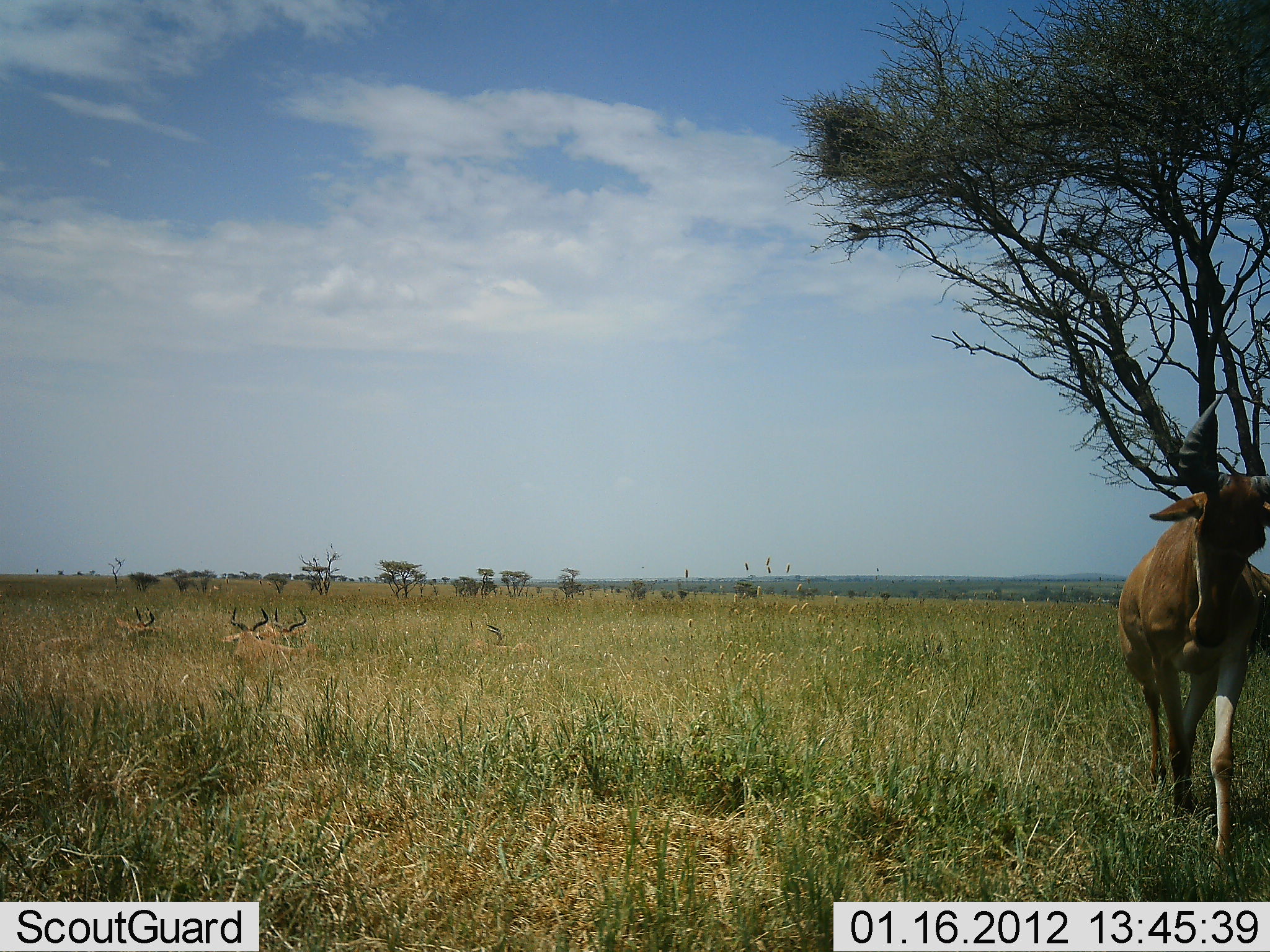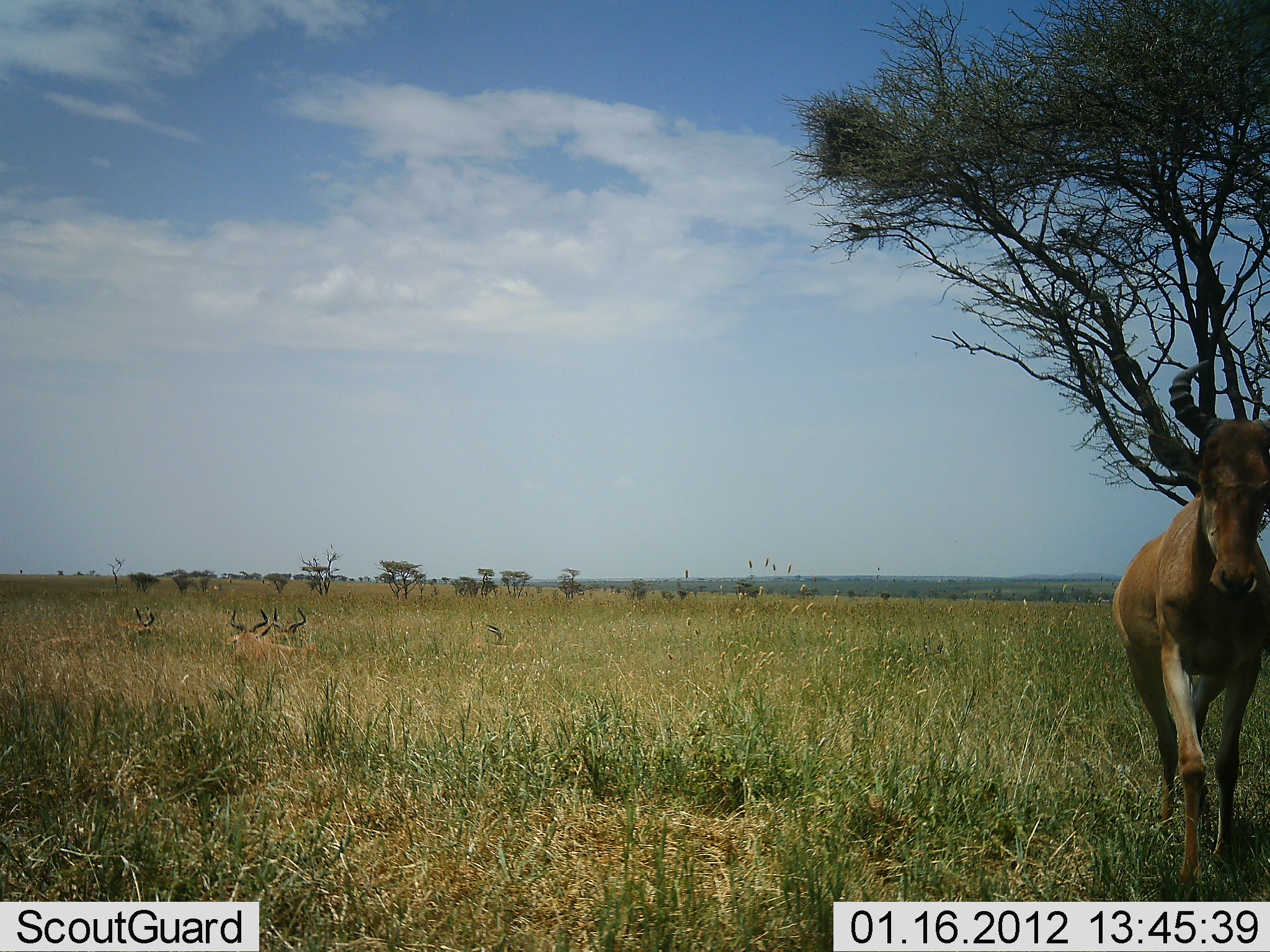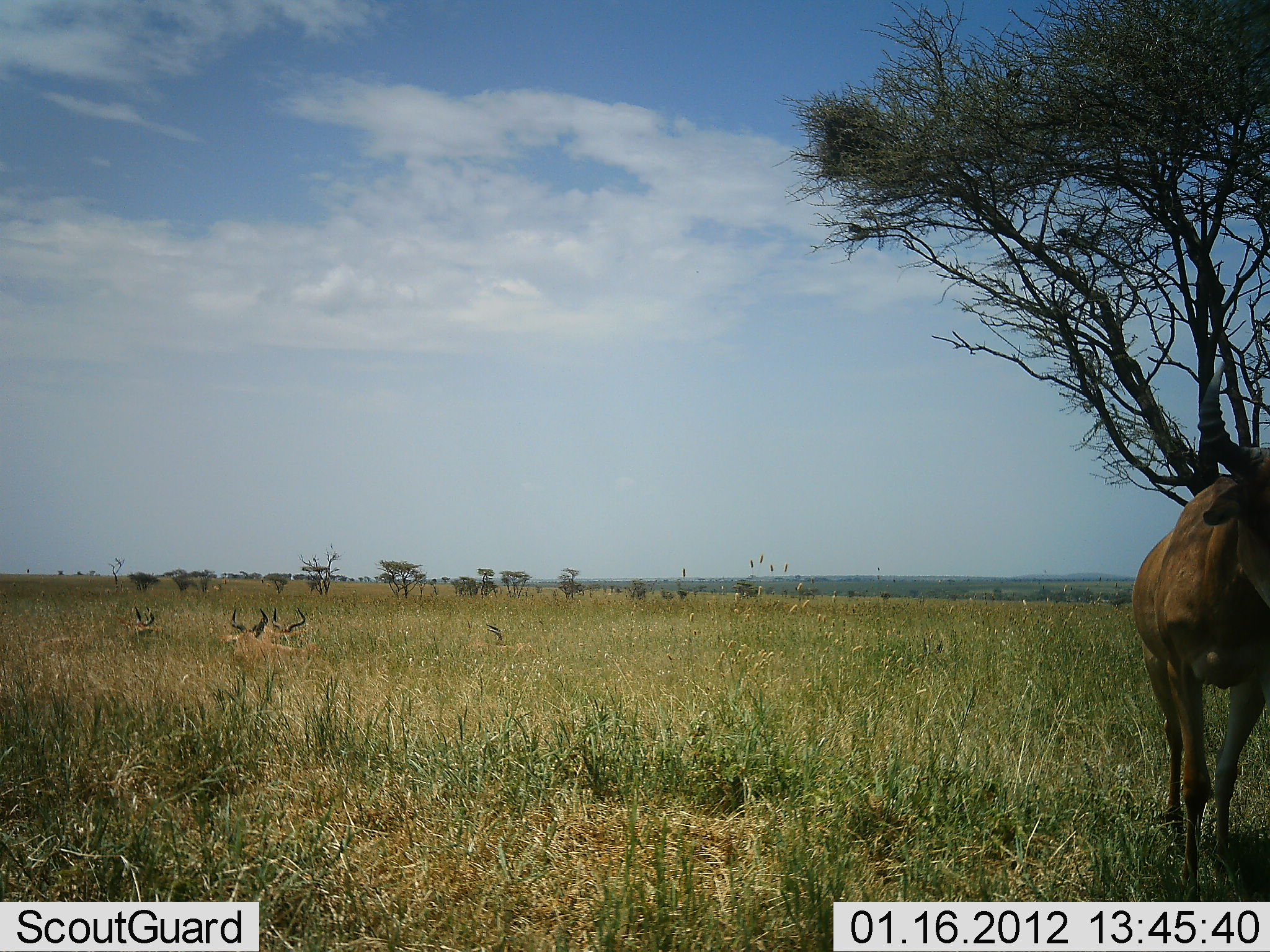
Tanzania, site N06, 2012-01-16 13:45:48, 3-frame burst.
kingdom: Animalia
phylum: Chordata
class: Mammalia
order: Artiodactyla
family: Bovidae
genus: Alcelaphus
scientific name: Alcelaphus buselaphus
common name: hartebeest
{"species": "hartebeest (Alcelaphus buselaphus)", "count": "4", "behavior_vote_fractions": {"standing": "31%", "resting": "76%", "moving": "72%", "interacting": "0%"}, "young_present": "3%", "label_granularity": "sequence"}